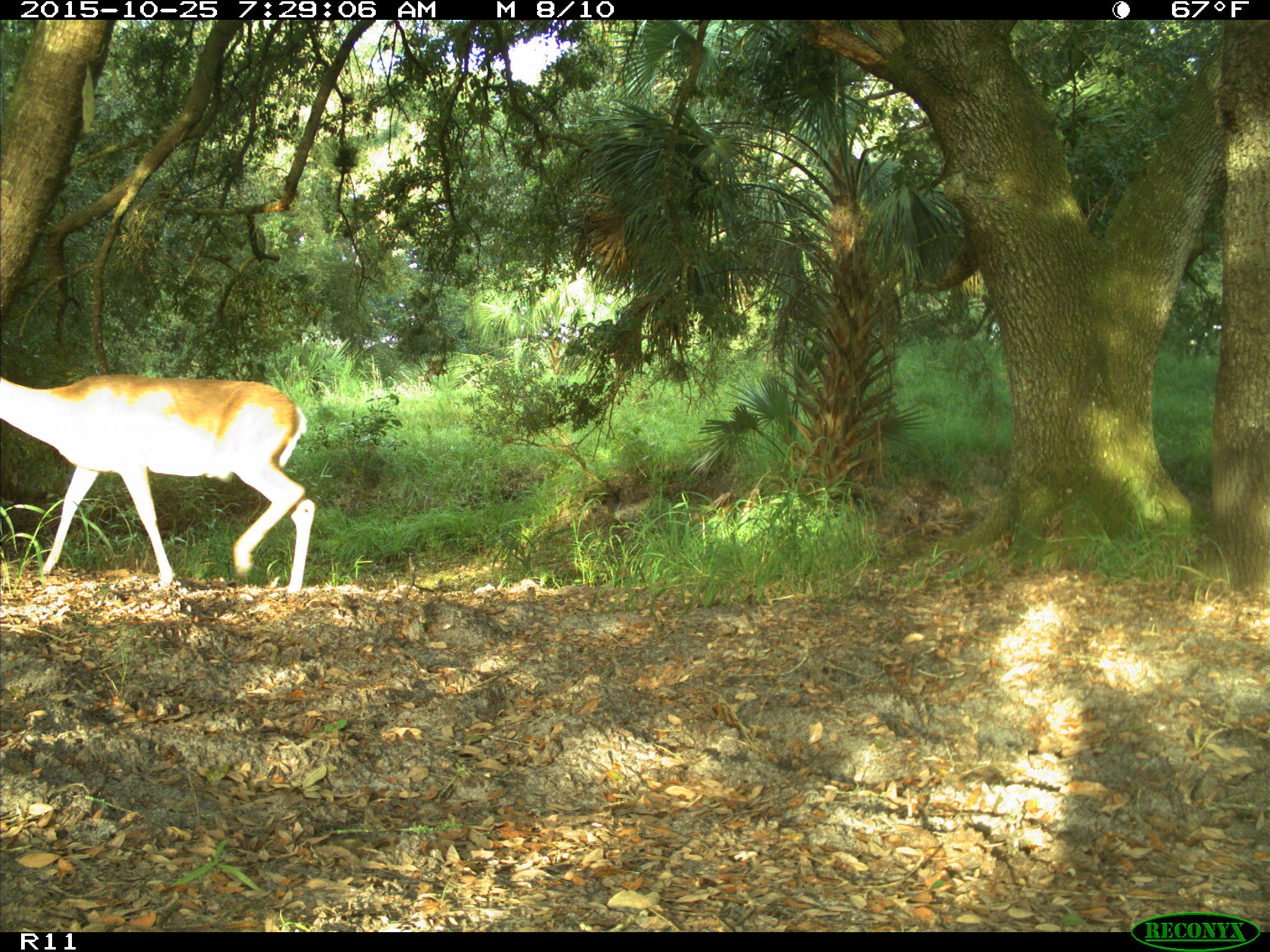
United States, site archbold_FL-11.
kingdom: Animalia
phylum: Chordata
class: Mammalia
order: Artiodactyla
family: Cervidae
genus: Odocoileus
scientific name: Odocoileus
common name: deer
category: unidentified deer